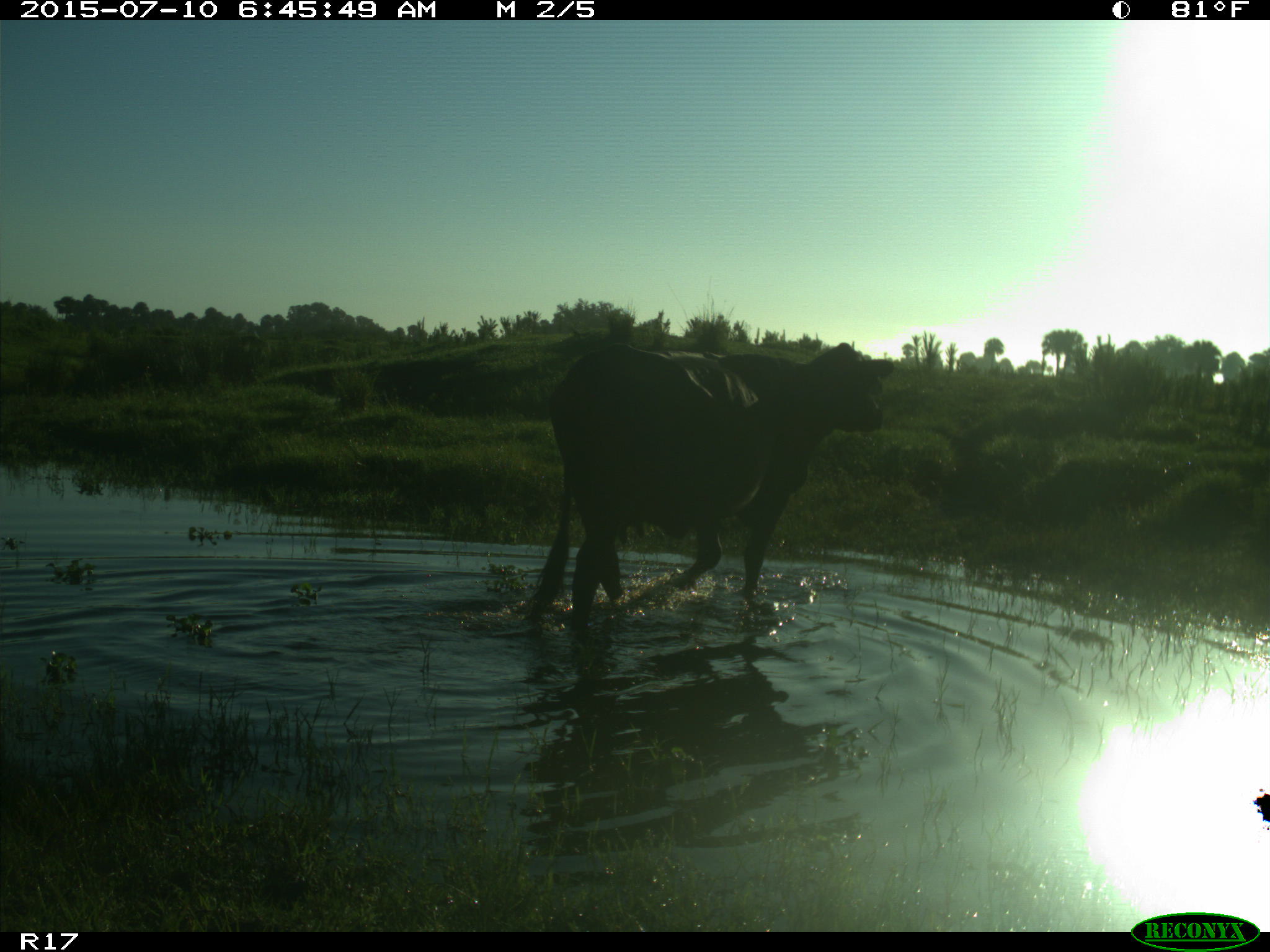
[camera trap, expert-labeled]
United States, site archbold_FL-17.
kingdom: Animalia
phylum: Chordata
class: Mammalia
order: Artiodactyla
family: Bovidae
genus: Bos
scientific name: Bos taurus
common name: domestic cow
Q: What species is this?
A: Bos taurus (domestic cow).